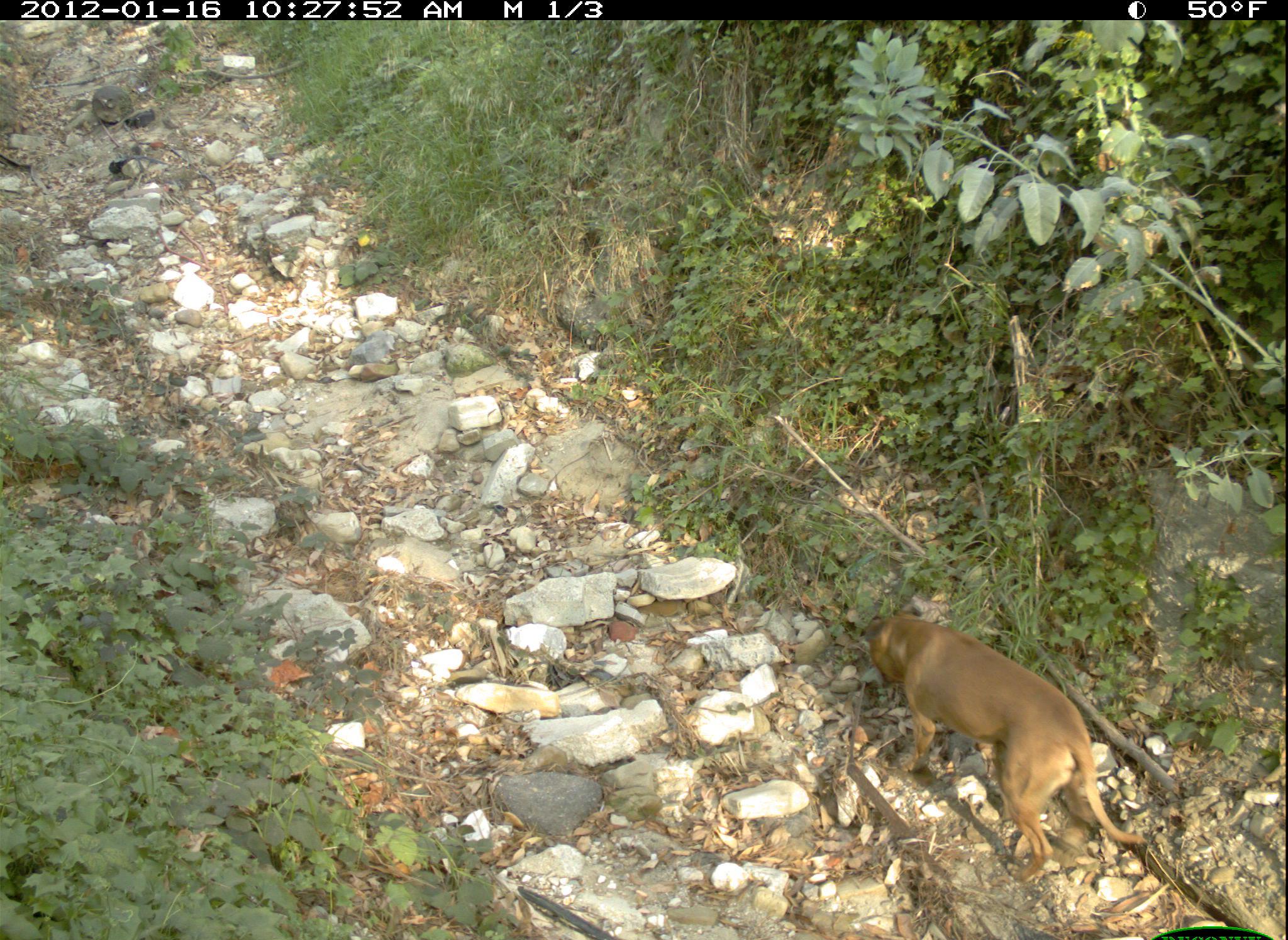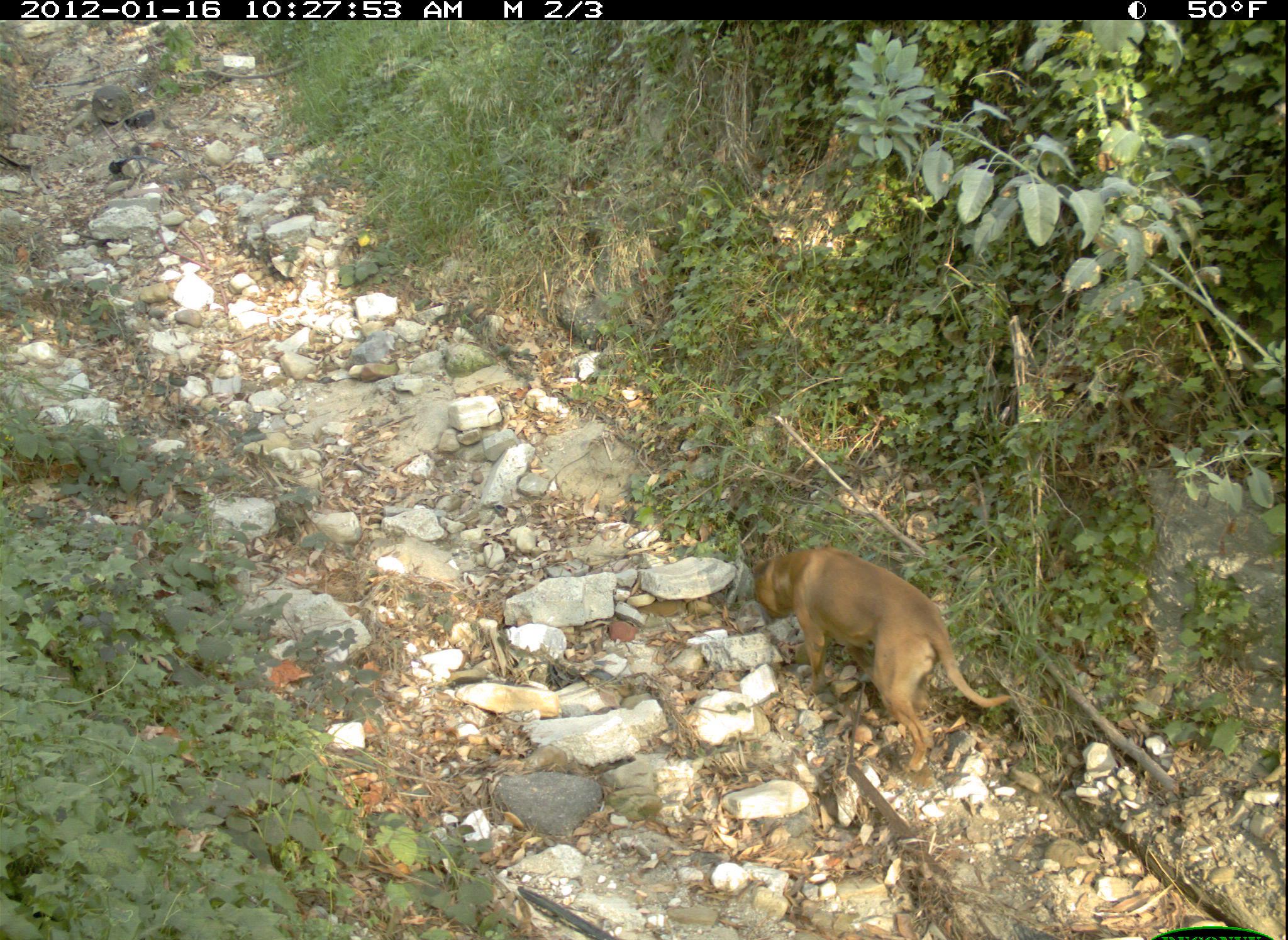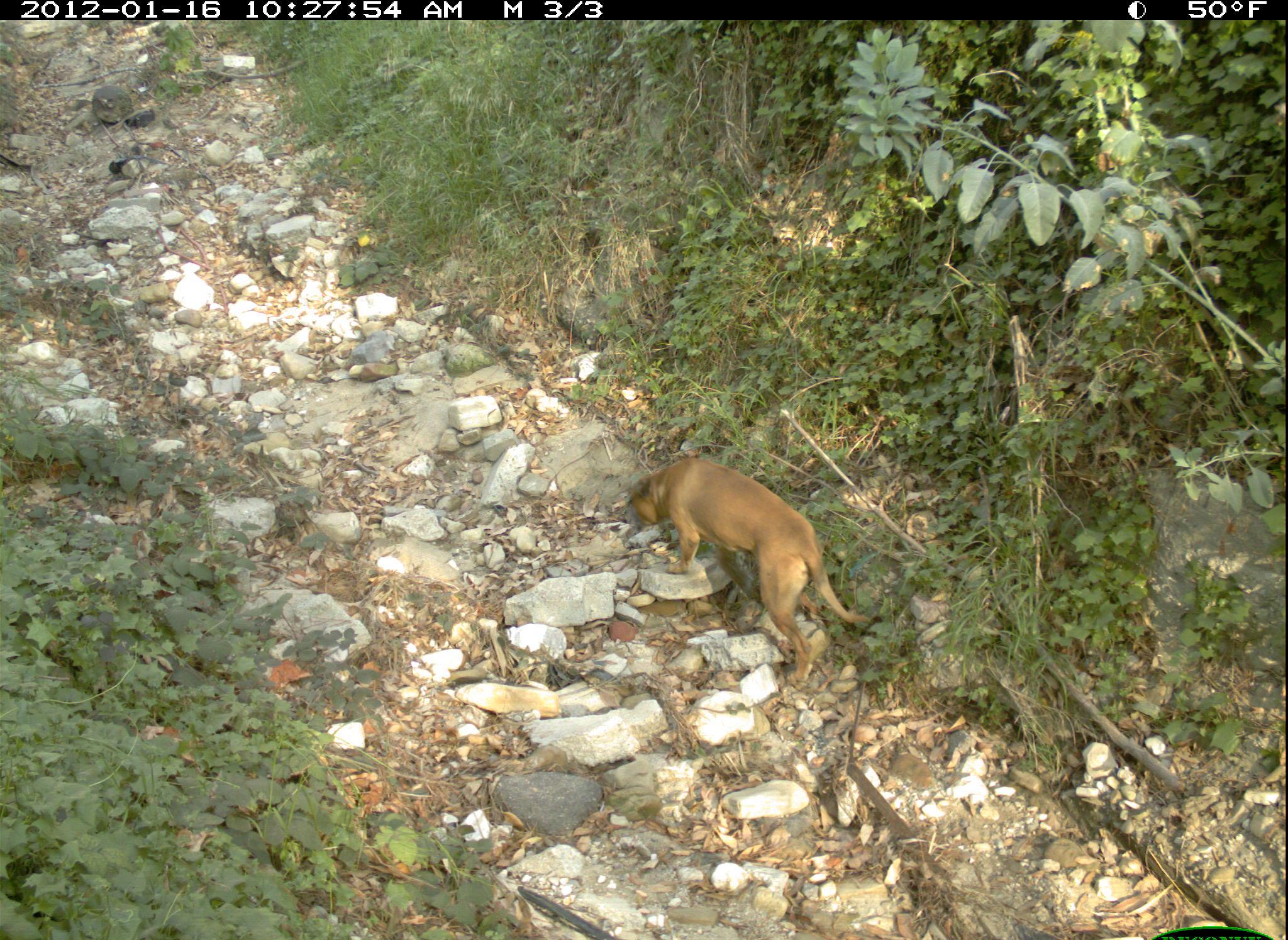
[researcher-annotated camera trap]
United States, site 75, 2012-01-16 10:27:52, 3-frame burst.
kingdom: Animalia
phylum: Chordata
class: Mammalia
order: Carnivora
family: Canidae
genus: Canis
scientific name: Canis familiaris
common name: domestic dog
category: dog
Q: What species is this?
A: Dog (domestic dog) (Canis familiaris).